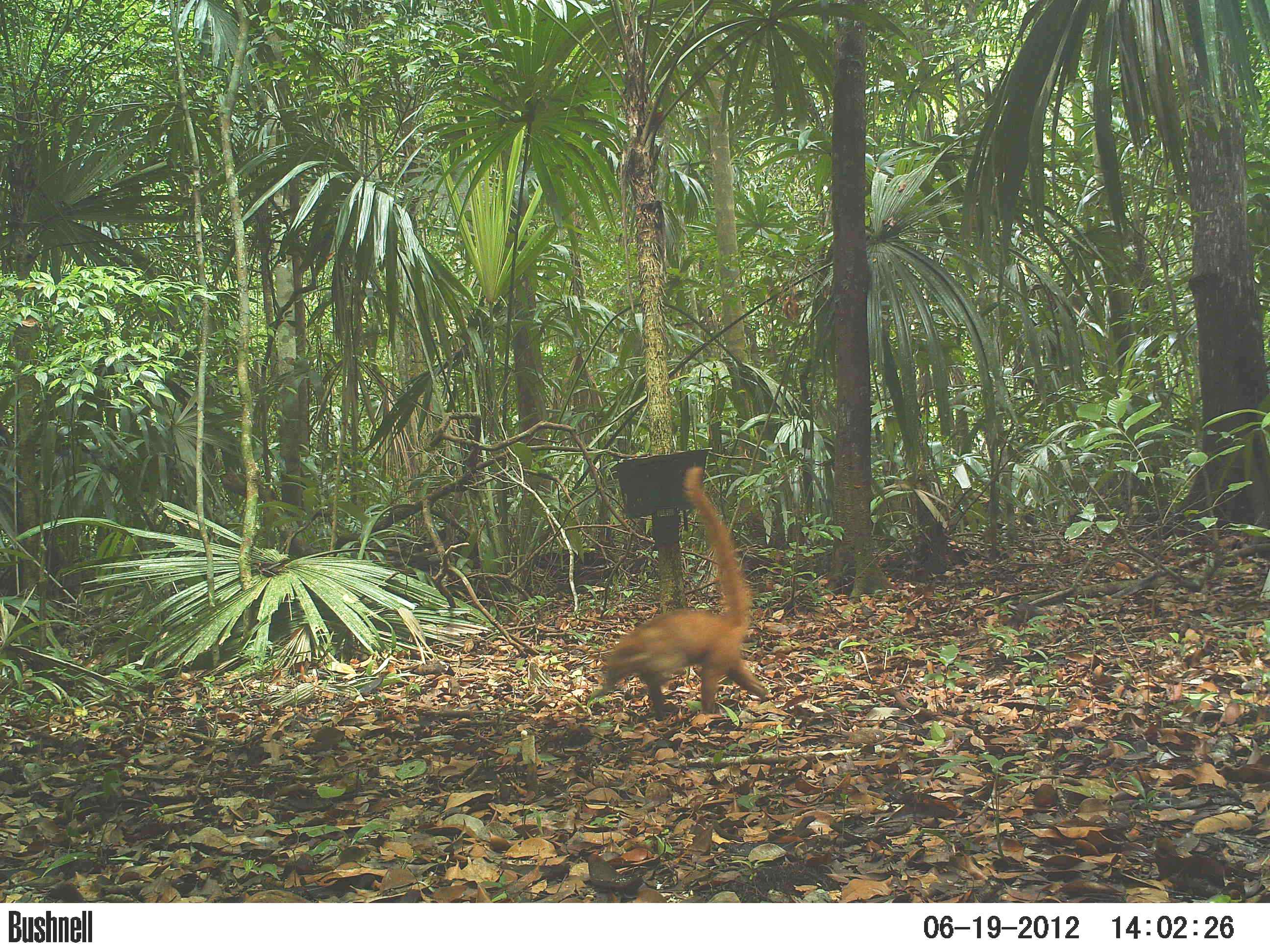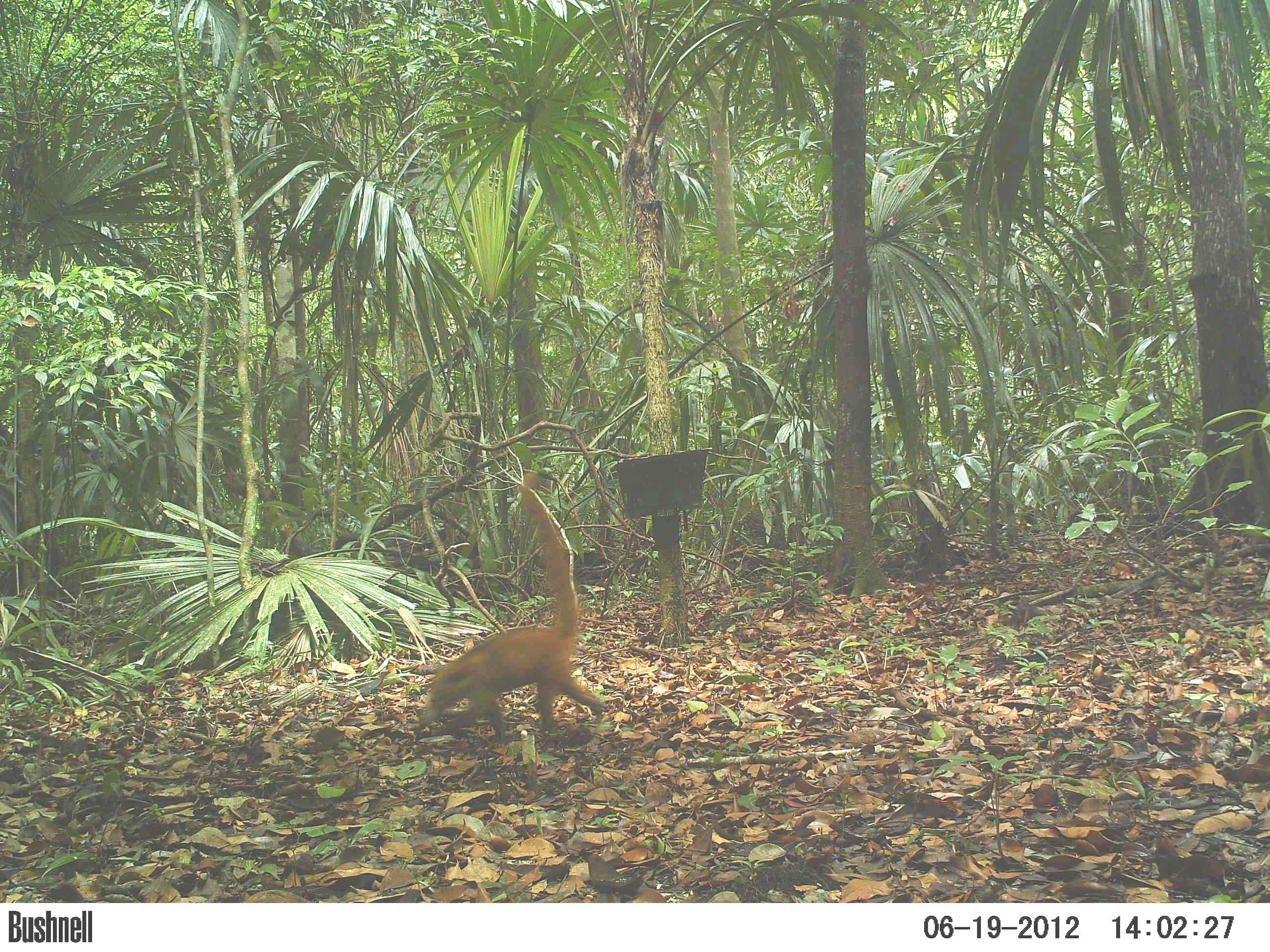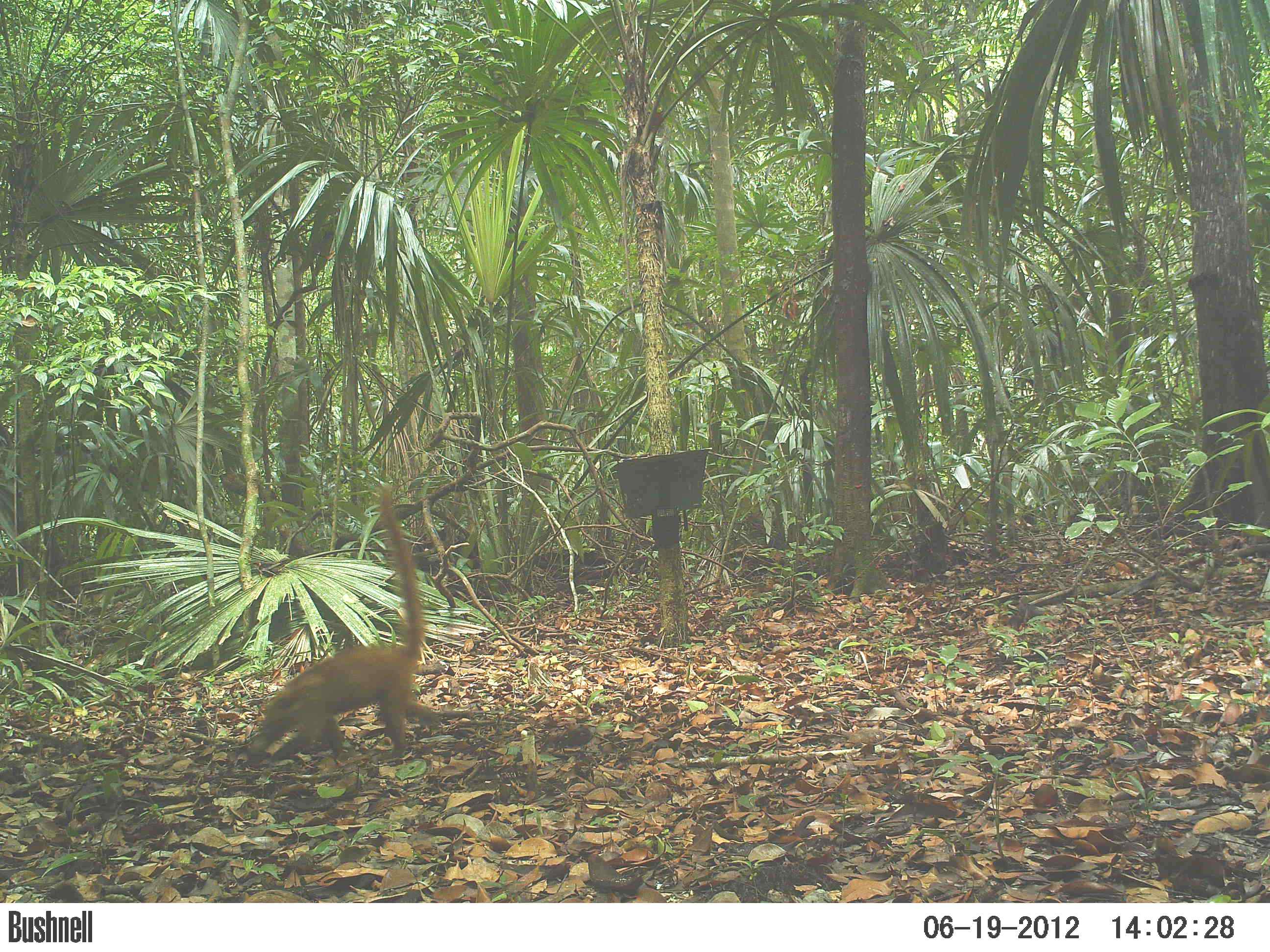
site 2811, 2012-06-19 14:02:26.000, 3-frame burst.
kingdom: Animalia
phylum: Chordata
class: Mammalia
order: Carnivora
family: Procyonidae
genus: Nasua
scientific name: Nasua narica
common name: white-nosed coati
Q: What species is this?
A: Nasua narica (white-nosed coati).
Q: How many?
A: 1.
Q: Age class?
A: Adult.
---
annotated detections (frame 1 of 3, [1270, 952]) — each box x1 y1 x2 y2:
nasua narica: 596 466 770 713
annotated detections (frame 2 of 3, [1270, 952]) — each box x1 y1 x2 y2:
nasua narica: 417 474 610 740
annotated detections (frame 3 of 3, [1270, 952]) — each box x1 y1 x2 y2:
nasua narica: 249 484 443 767